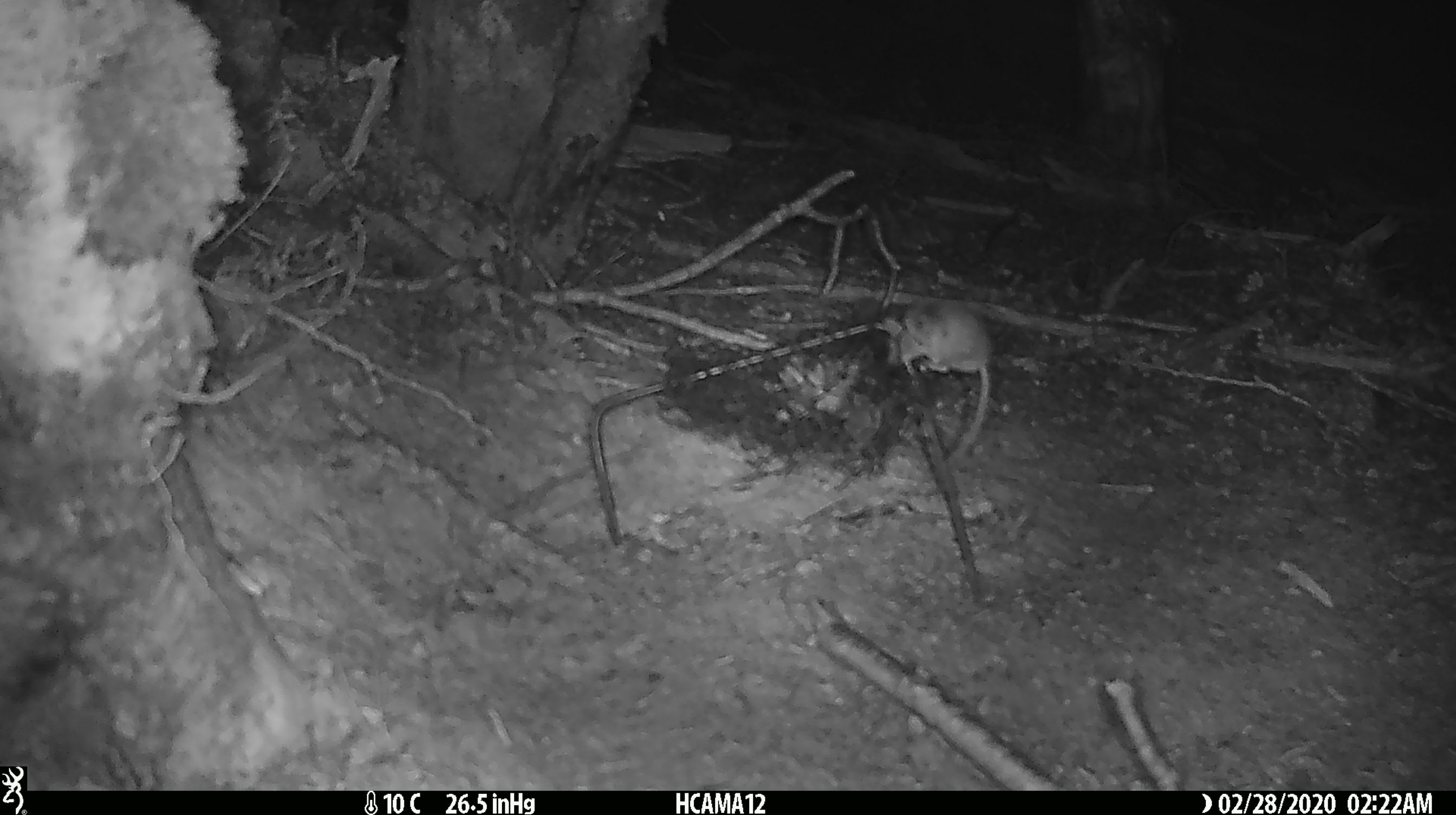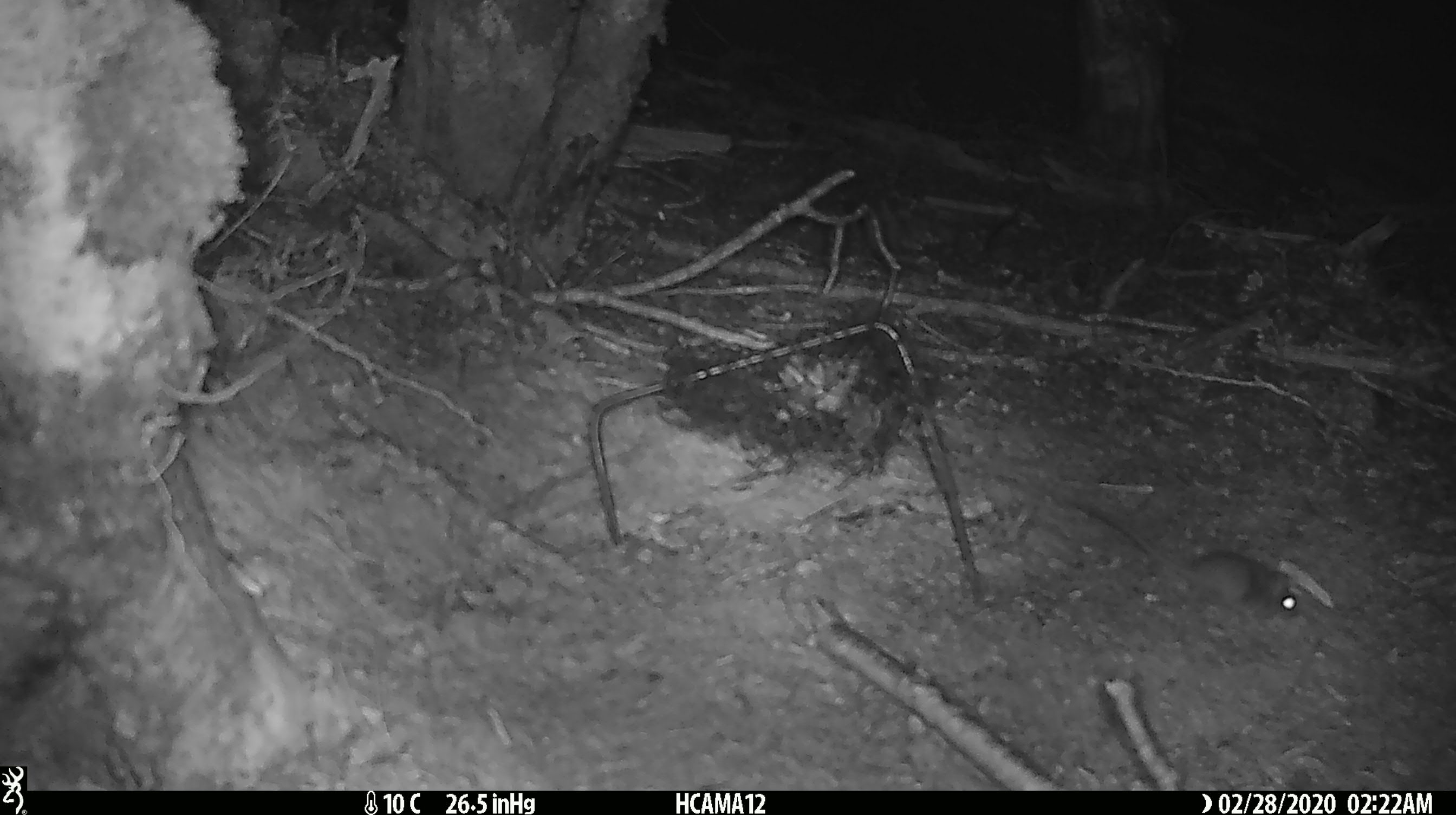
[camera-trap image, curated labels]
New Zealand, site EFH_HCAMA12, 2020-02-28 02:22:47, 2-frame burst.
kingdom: Animalia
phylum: Chordata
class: Mammalia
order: Rodentia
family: Muridae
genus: Mus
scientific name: Mus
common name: mouse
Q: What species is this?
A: Mouse (Mus).